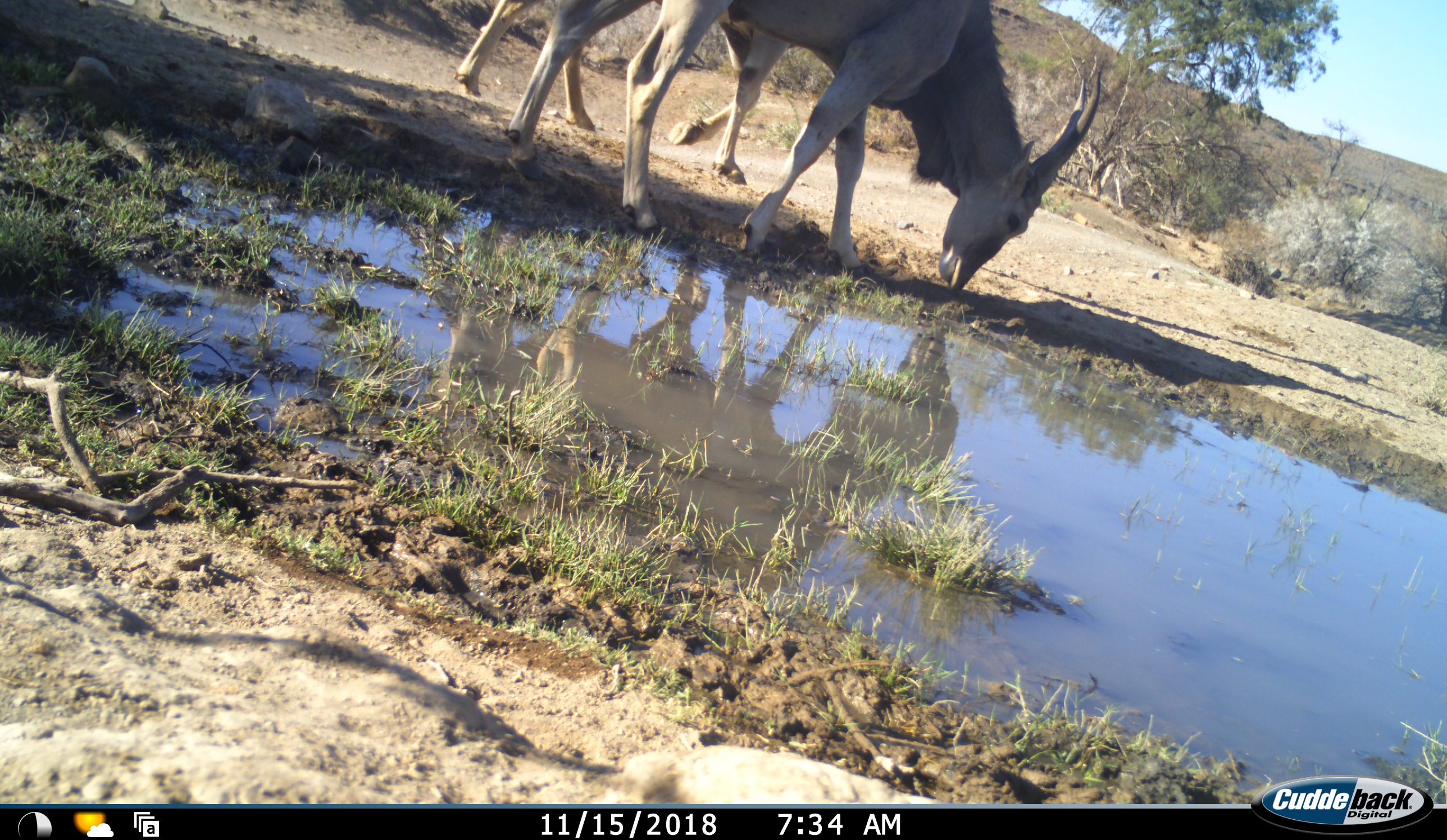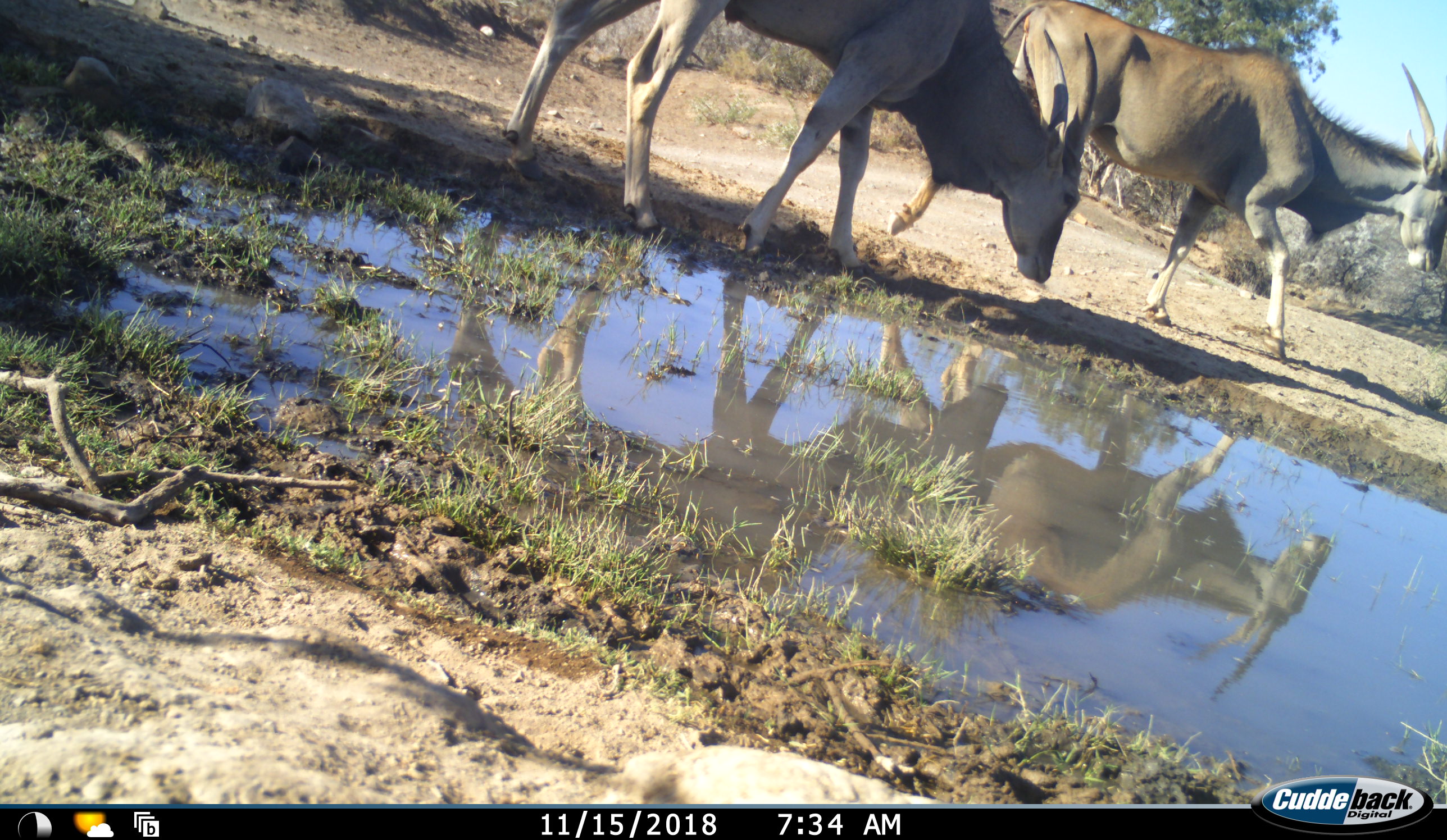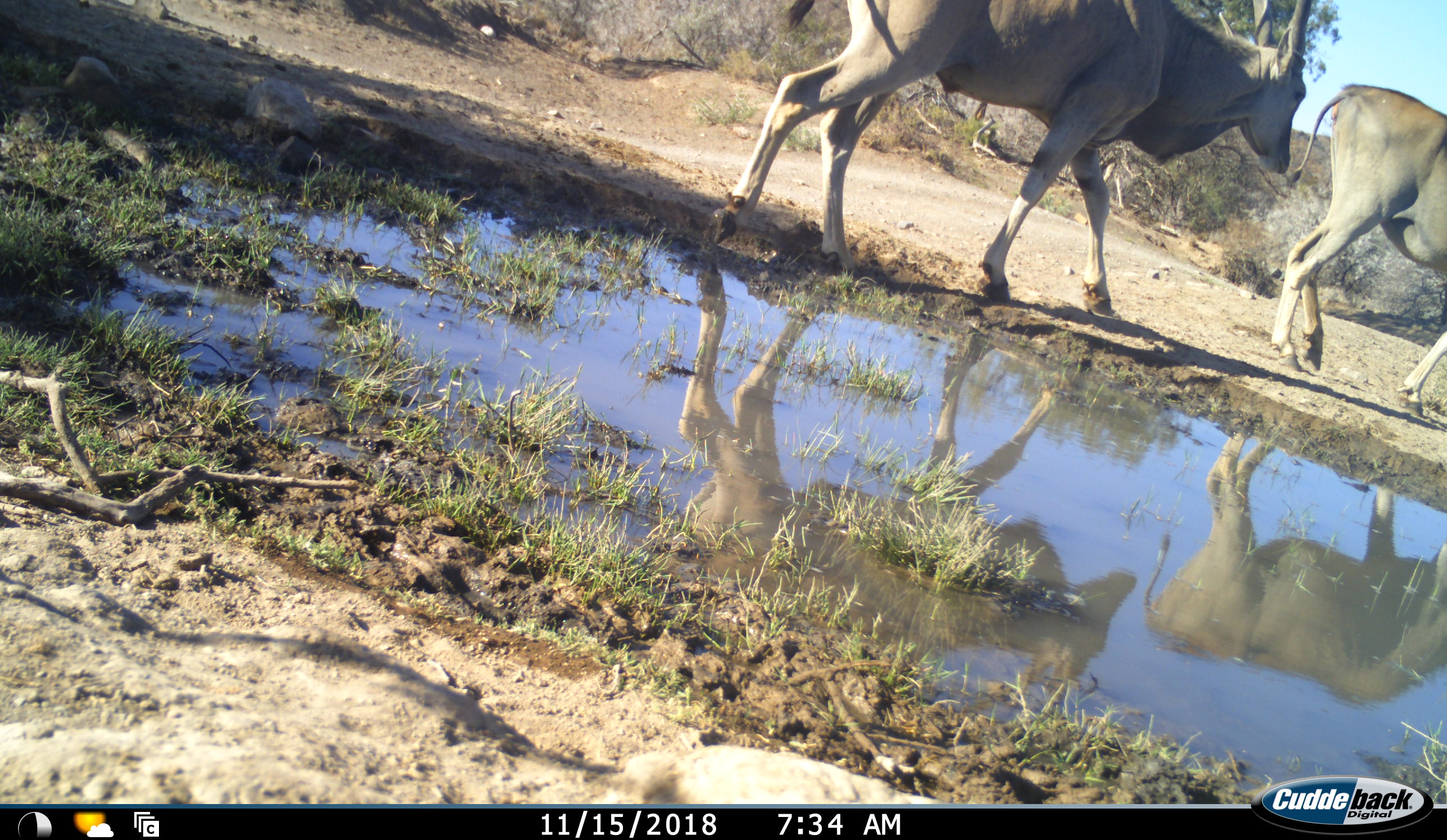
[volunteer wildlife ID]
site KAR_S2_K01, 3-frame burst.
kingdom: Animalia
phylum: Chordata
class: Mammalia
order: Artiodactyla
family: Bovidae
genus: Tragelaphus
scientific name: Tragelaphus oryx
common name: eland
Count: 2.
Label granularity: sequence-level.